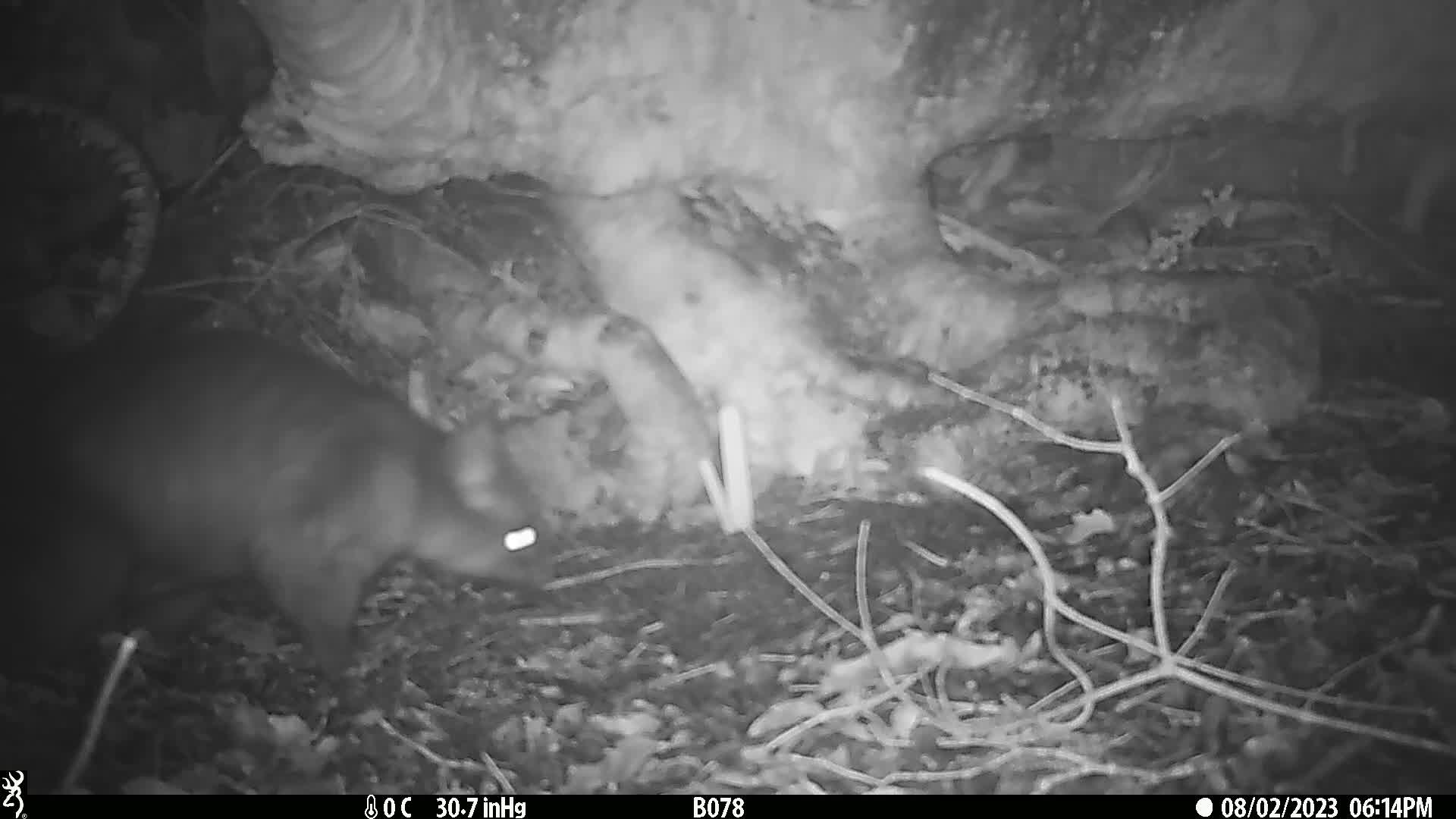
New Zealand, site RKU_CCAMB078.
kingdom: Animalia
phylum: Chordata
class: Mammalia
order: Diprotodontia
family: Phalangeridae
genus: Trichosurus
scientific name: Trichosurus vulpecula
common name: common brushtail possum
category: possum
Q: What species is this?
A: Possum (common brushtail possum) (Trichosurus vulpecula).